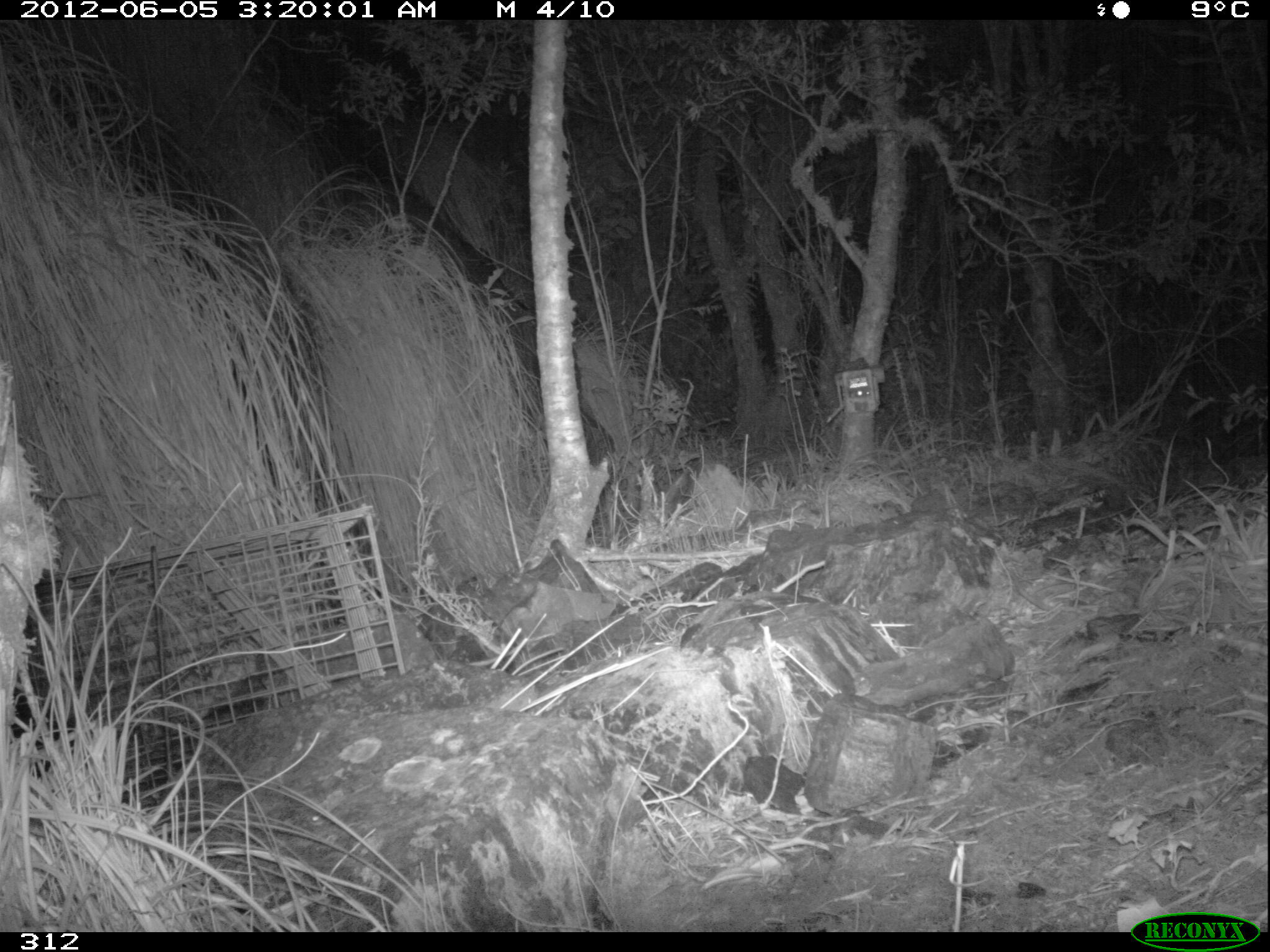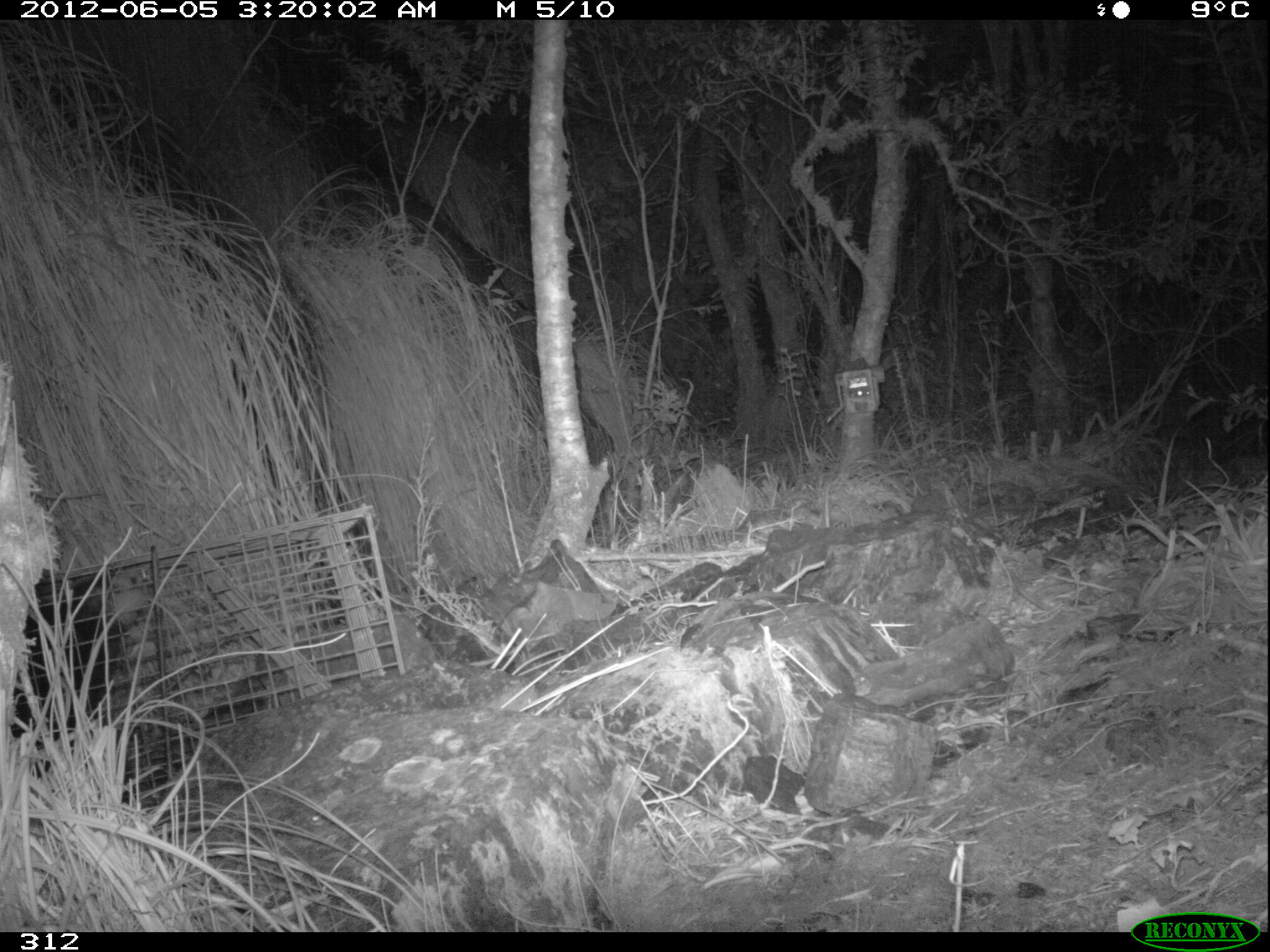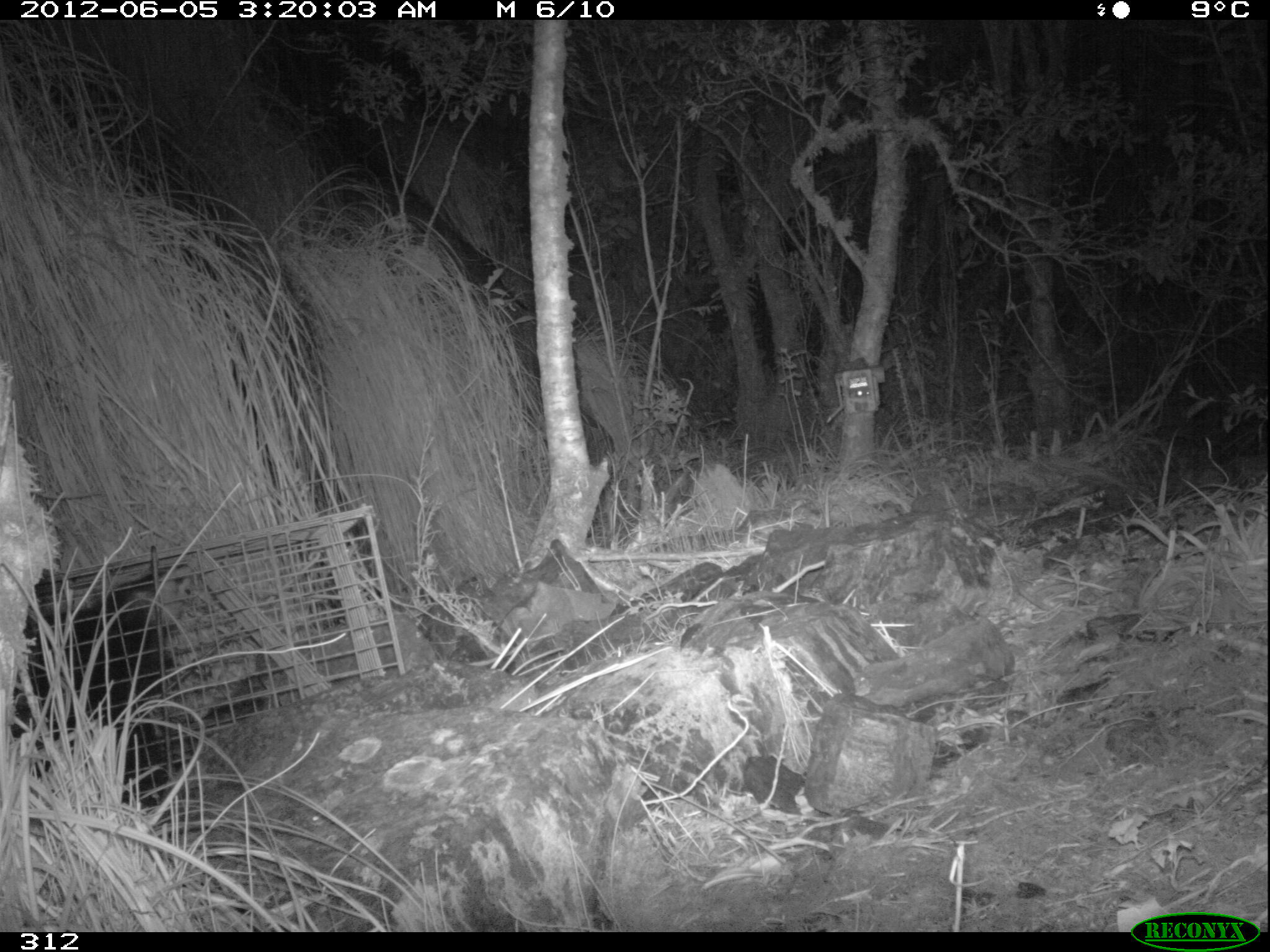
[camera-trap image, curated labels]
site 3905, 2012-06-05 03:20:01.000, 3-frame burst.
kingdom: Animalia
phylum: Chordata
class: Mammalia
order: Didelphimorphia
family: Didelphidae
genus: Didelphis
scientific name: Didelphis pernigra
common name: andean white-eared opossum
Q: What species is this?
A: Didelphis pernigra (andean white-eared opossum).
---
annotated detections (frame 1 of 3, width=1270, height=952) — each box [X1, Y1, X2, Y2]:
didelphis pernigra: [3, 682, 94, 785]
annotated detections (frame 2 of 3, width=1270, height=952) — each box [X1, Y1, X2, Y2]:
didelphis pernigra: [6, 561, 156, 810]